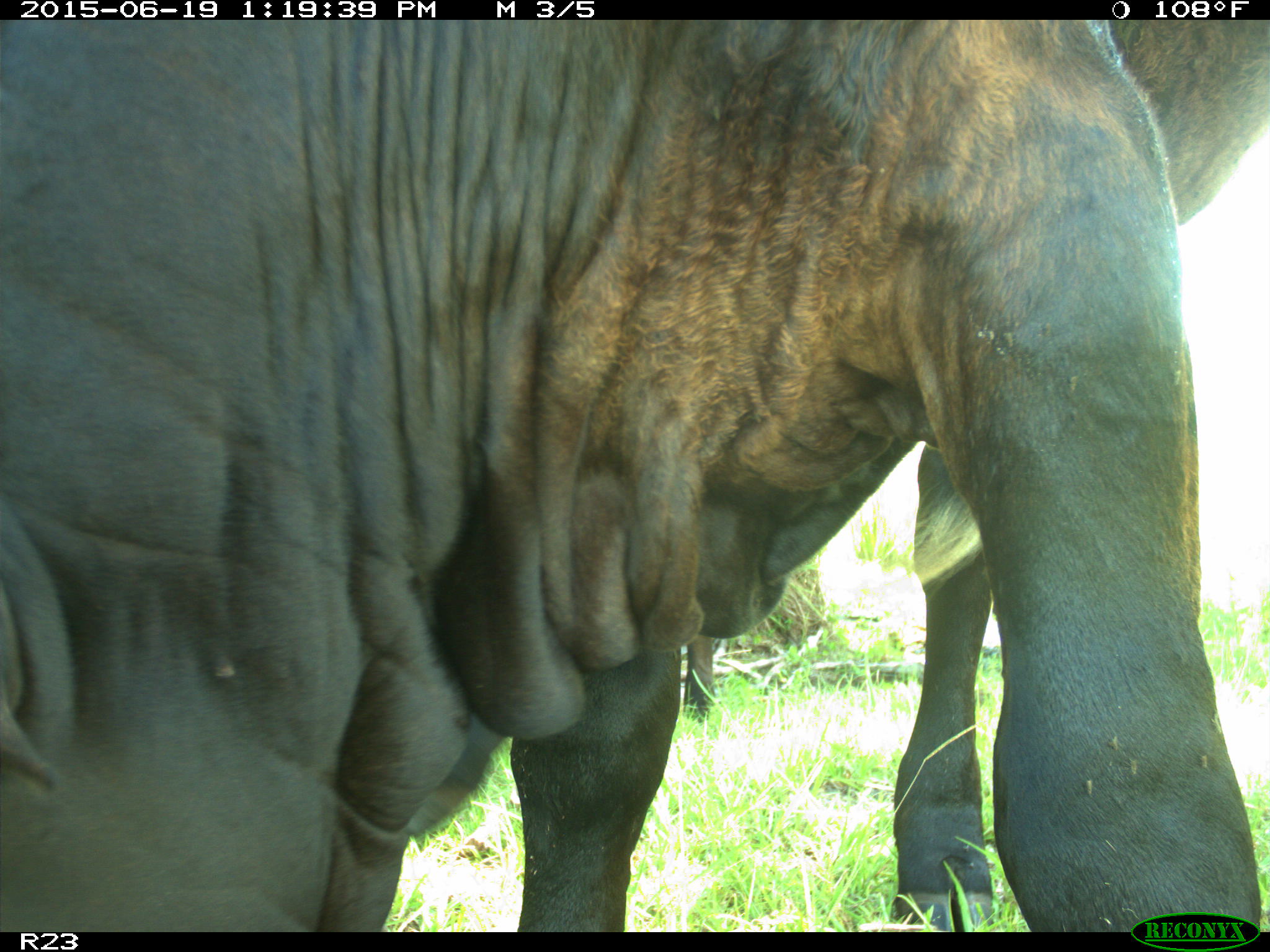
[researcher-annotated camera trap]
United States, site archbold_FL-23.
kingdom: Animalia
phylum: Chordata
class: Mammalia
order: Artiodactyla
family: Suidae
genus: Sus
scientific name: Sus scrofa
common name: wild boar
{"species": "Sus scrofa (wild boar)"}